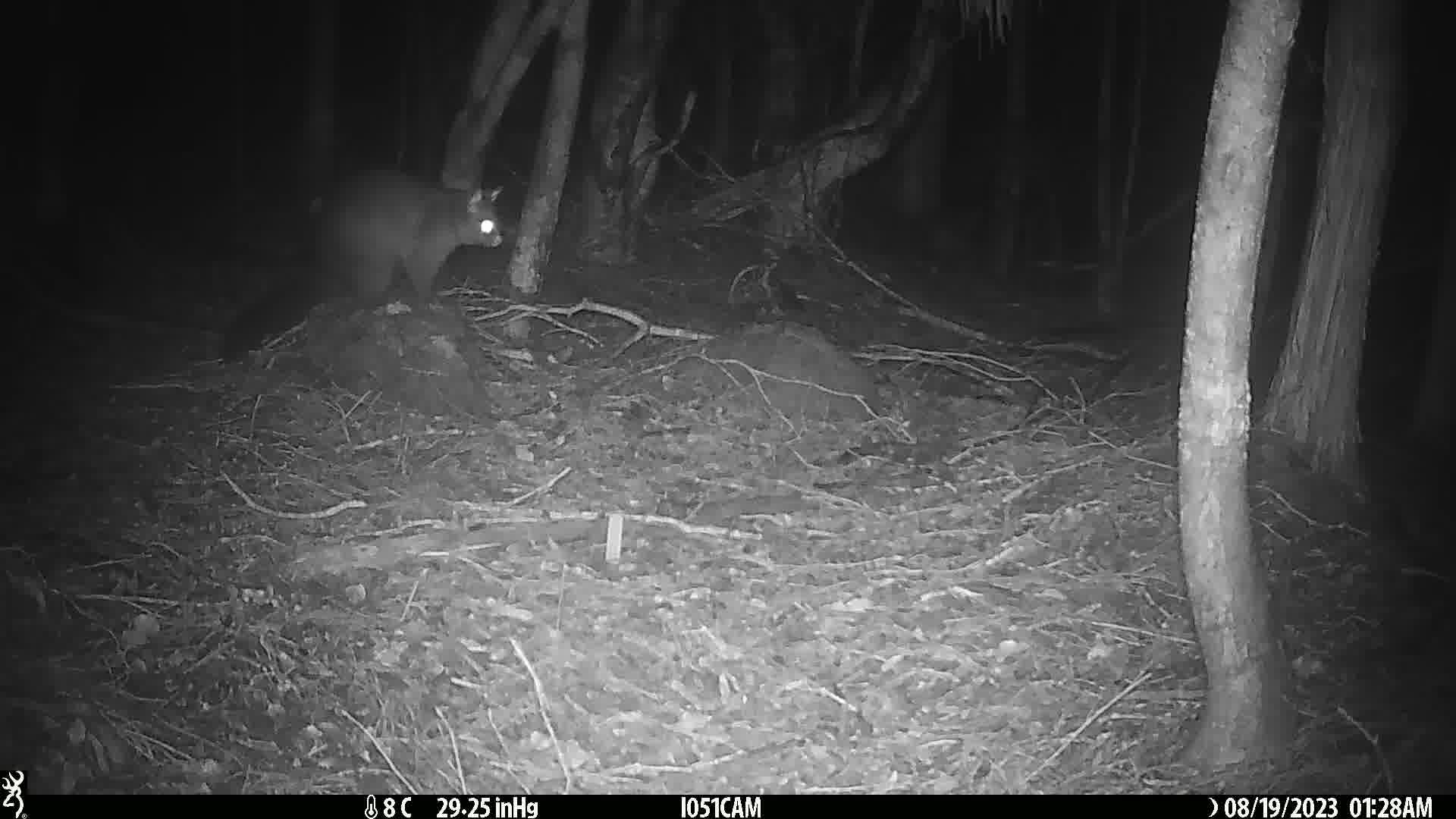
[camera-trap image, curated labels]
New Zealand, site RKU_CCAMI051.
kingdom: Animalia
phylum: Chordata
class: Mammalia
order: Diprotodontia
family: Phalangeridae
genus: Trichosurus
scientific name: Trichosurus vulpecula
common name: common brushtail possum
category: possum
Possum (common brushtail possum) (Trichosurus vulpecula).